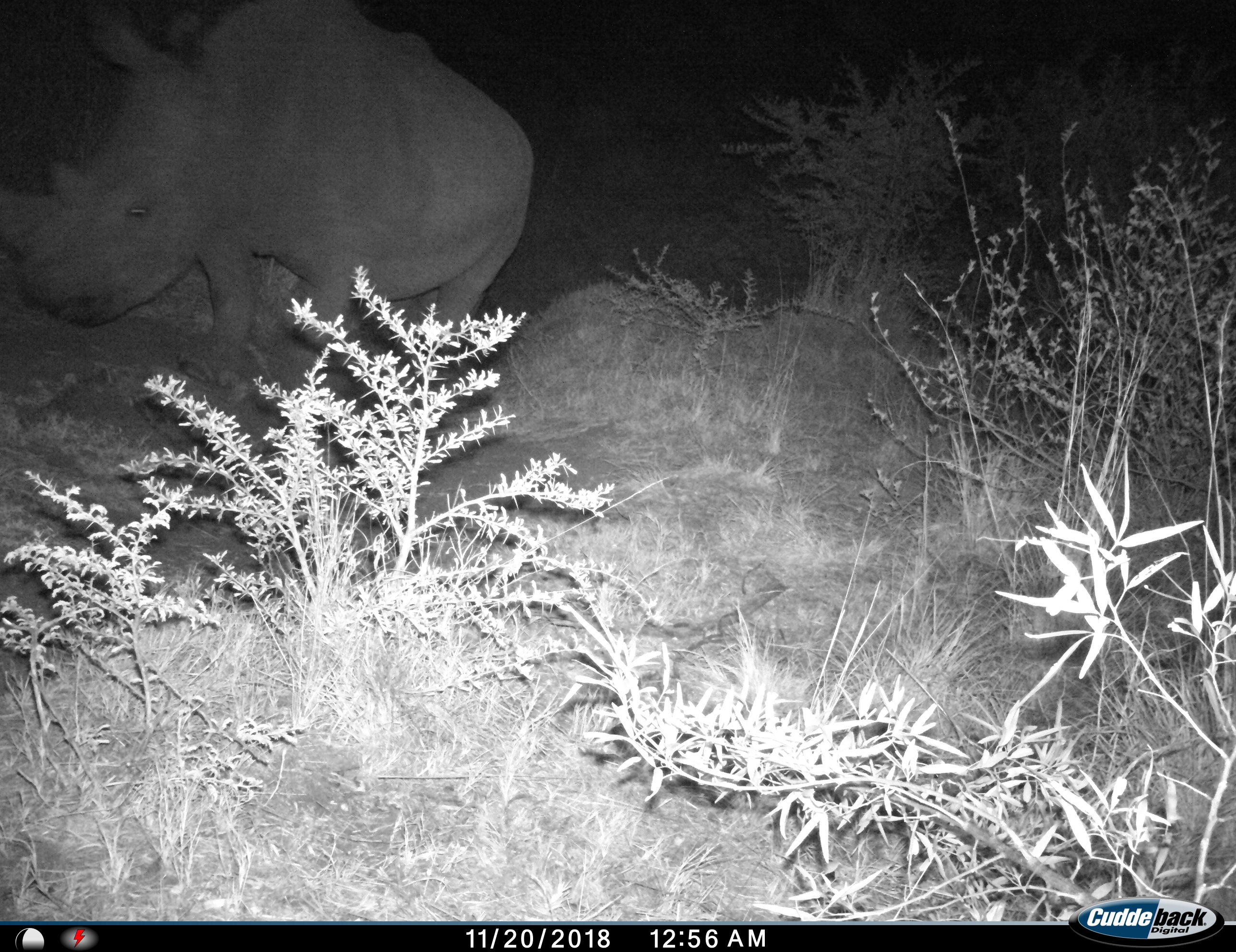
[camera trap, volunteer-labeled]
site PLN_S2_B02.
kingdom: Animalia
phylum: Chordata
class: Mammalia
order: Perissodactyla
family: Rhinocerotidae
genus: Ceratotherium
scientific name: Ceratotherium simum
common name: white rhinoceros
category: rhinoceroswhite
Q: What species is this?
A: Rhinoceroswhite (white rhinoceros) (Ceratotherium simum).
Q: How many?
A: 1.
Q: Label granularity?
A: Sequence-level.